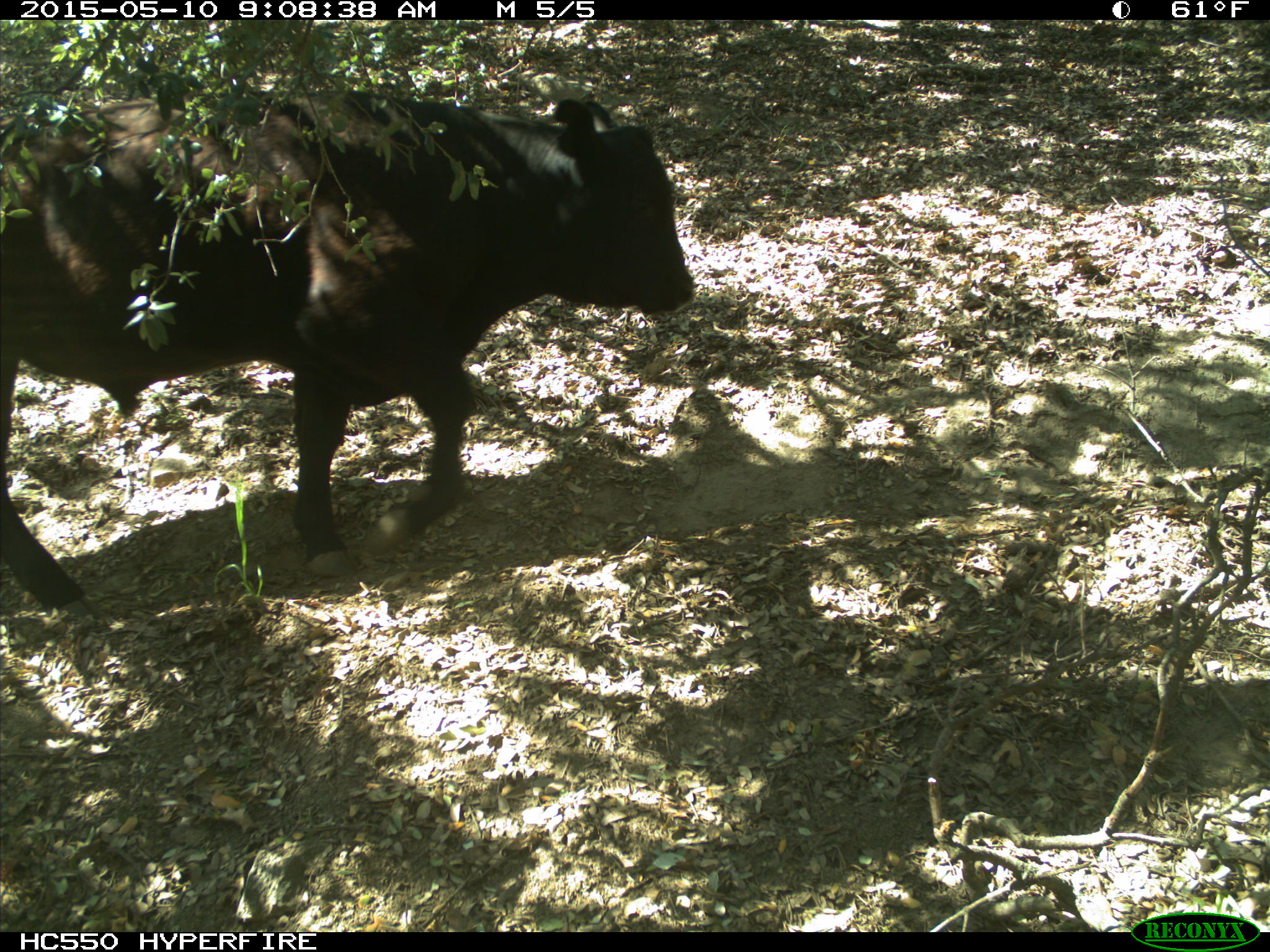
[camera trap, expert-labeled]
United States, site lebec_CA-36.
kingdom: Animalia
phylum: Chordata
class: Mammalia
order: Artiodactyla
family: Bovidae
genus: Bos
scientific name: Bos taurus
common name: domestic cow